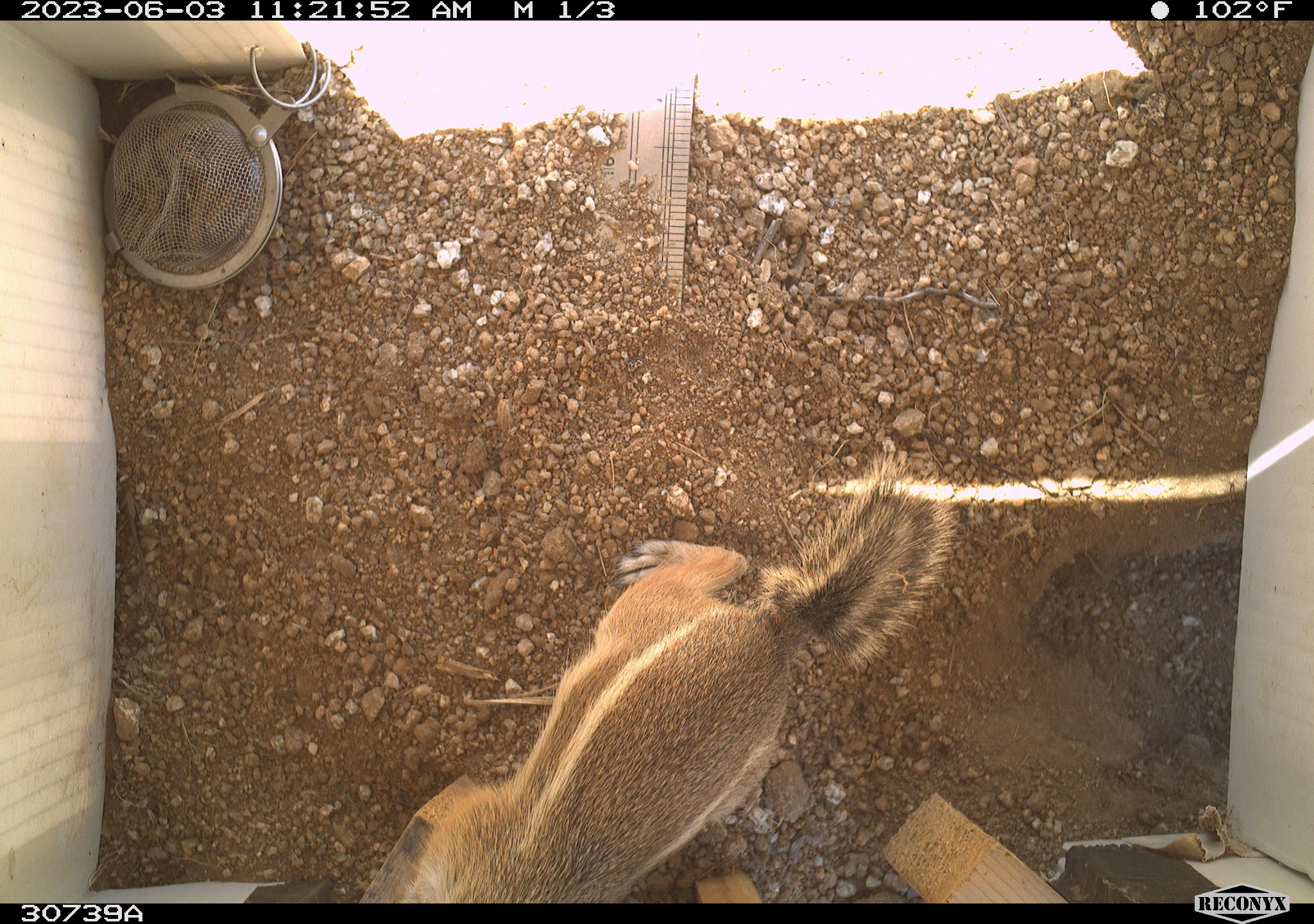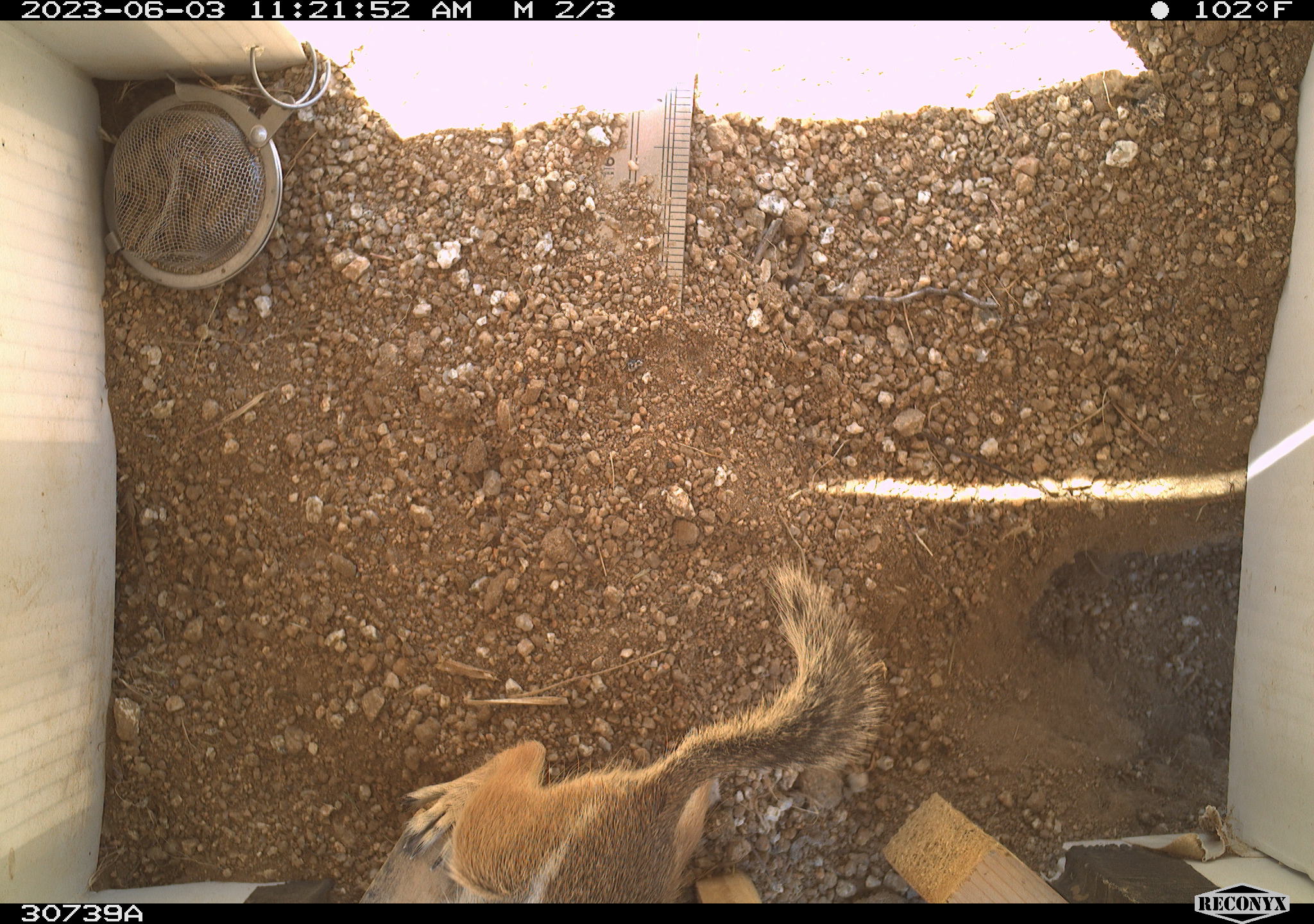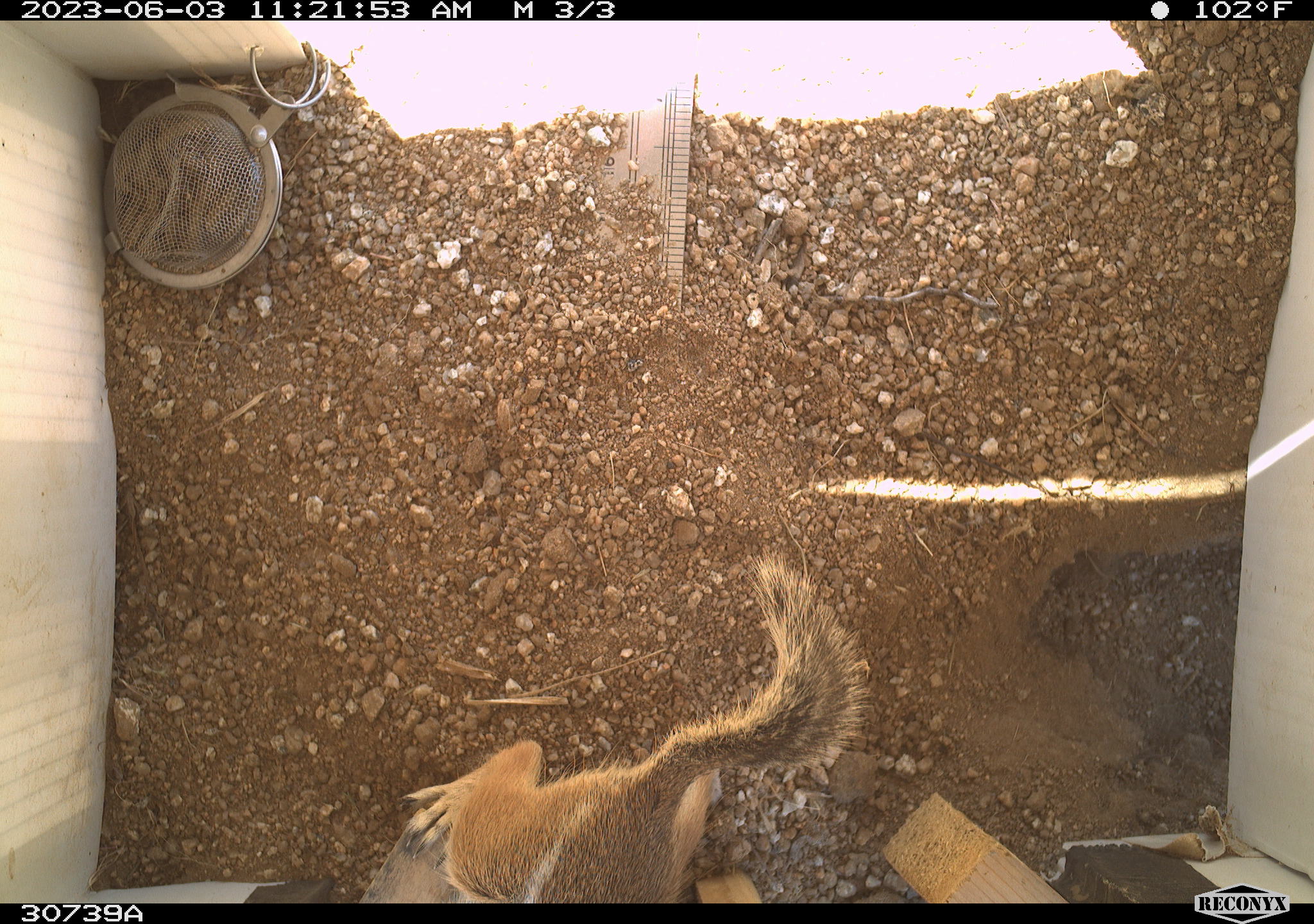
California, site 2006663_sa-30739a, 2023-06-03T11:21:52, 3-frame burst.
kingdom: Animalia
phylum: Chordata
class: Mammalia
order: Rodentia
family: Sciuridae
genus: Ammospermophilus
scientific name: Ammospermophilus leucurus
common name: white-tailed antelope squirrel